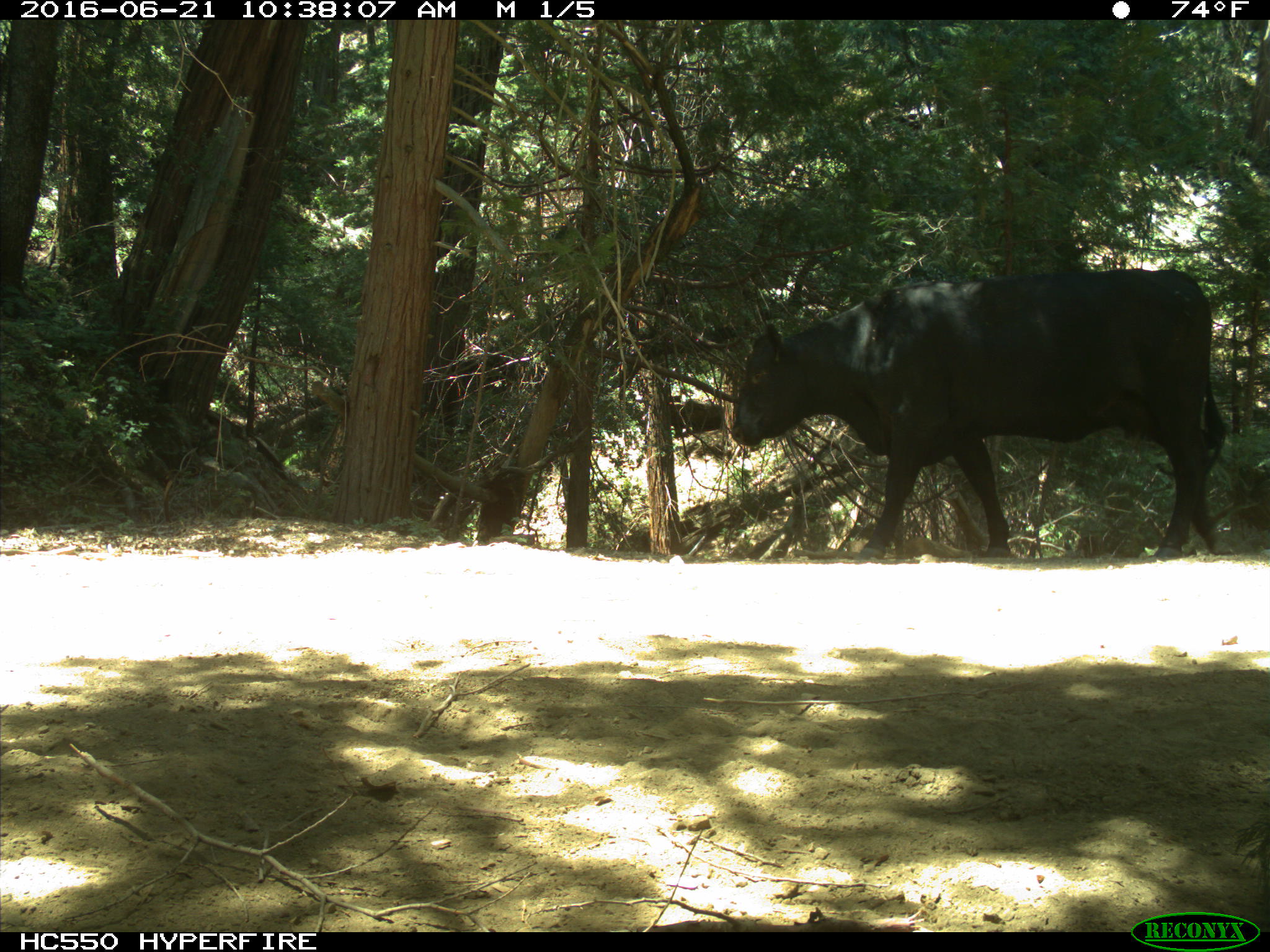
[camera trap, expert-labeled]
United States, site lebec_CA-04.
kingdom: Animalia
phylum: Chordata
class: Mammalia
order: Artiodactyla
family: Bovidae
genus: Bos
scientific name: Bos taurus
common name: domestic cow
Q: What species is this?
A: Bos taurus (domestic cow).